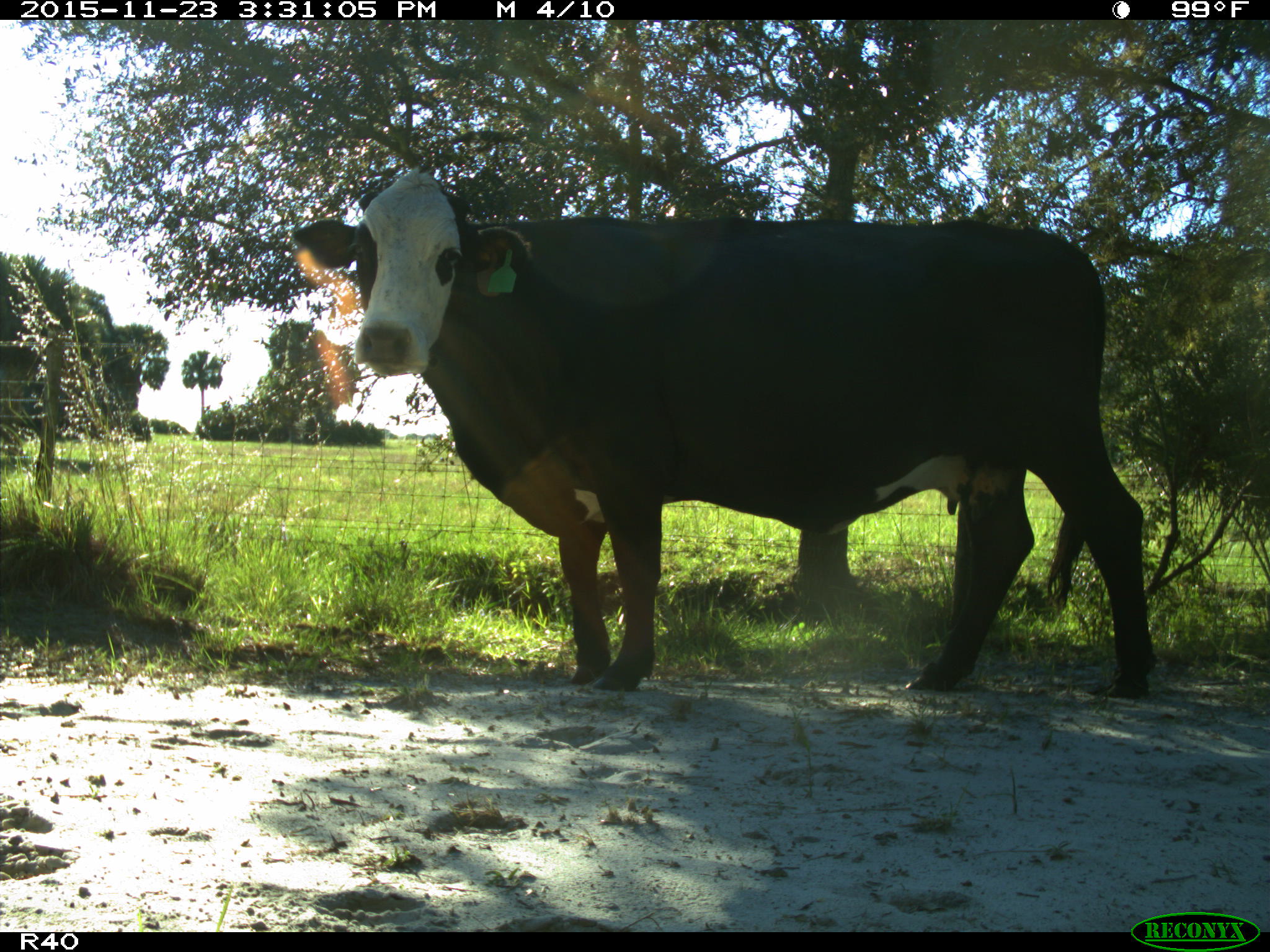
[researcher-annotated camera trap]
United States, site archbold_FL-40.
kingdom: Animalia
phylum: Chordata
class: Mammalia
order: Artiodactyla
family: Bovidae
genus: Bos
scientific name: Bos taurus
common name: domestic cow